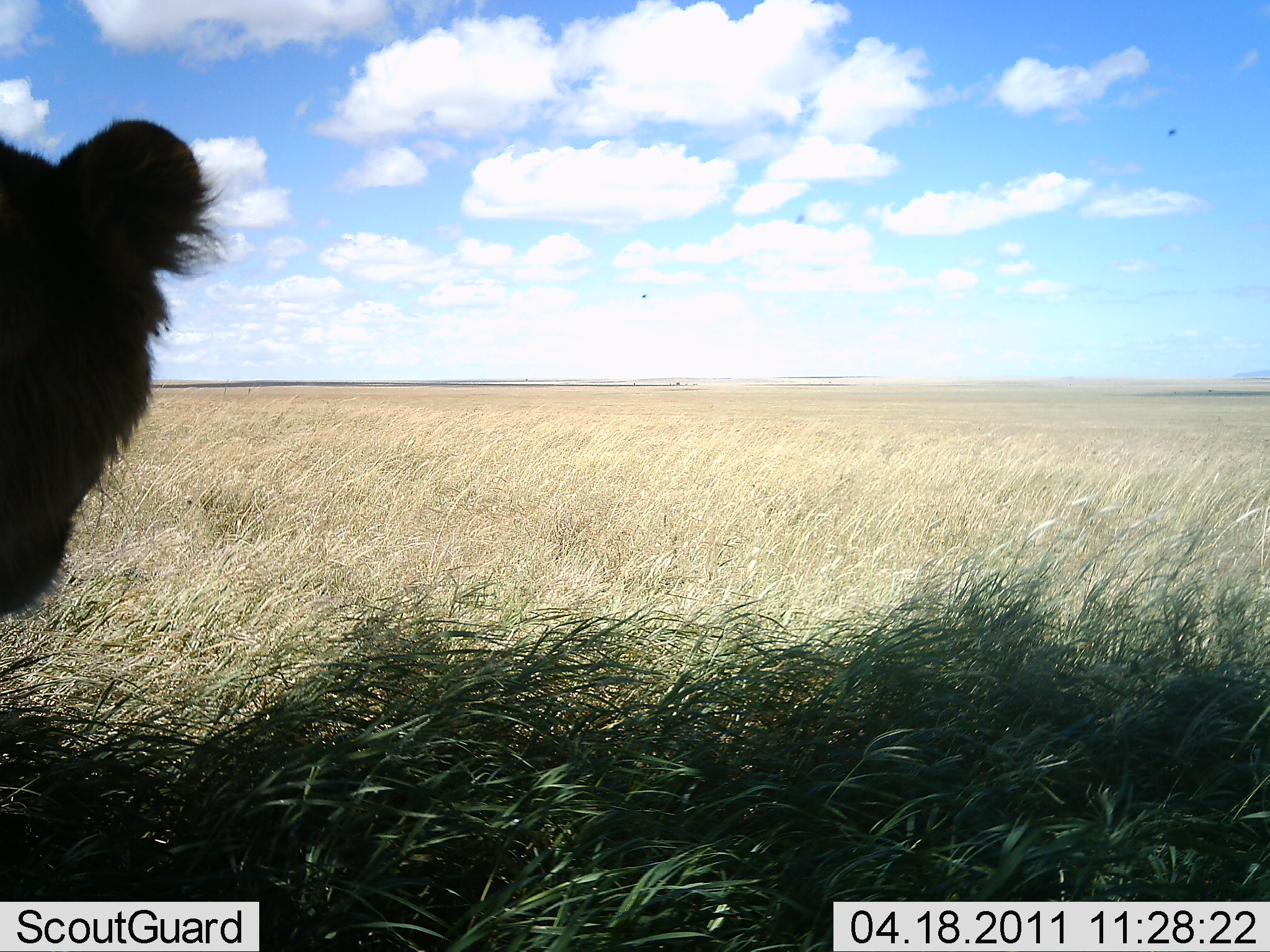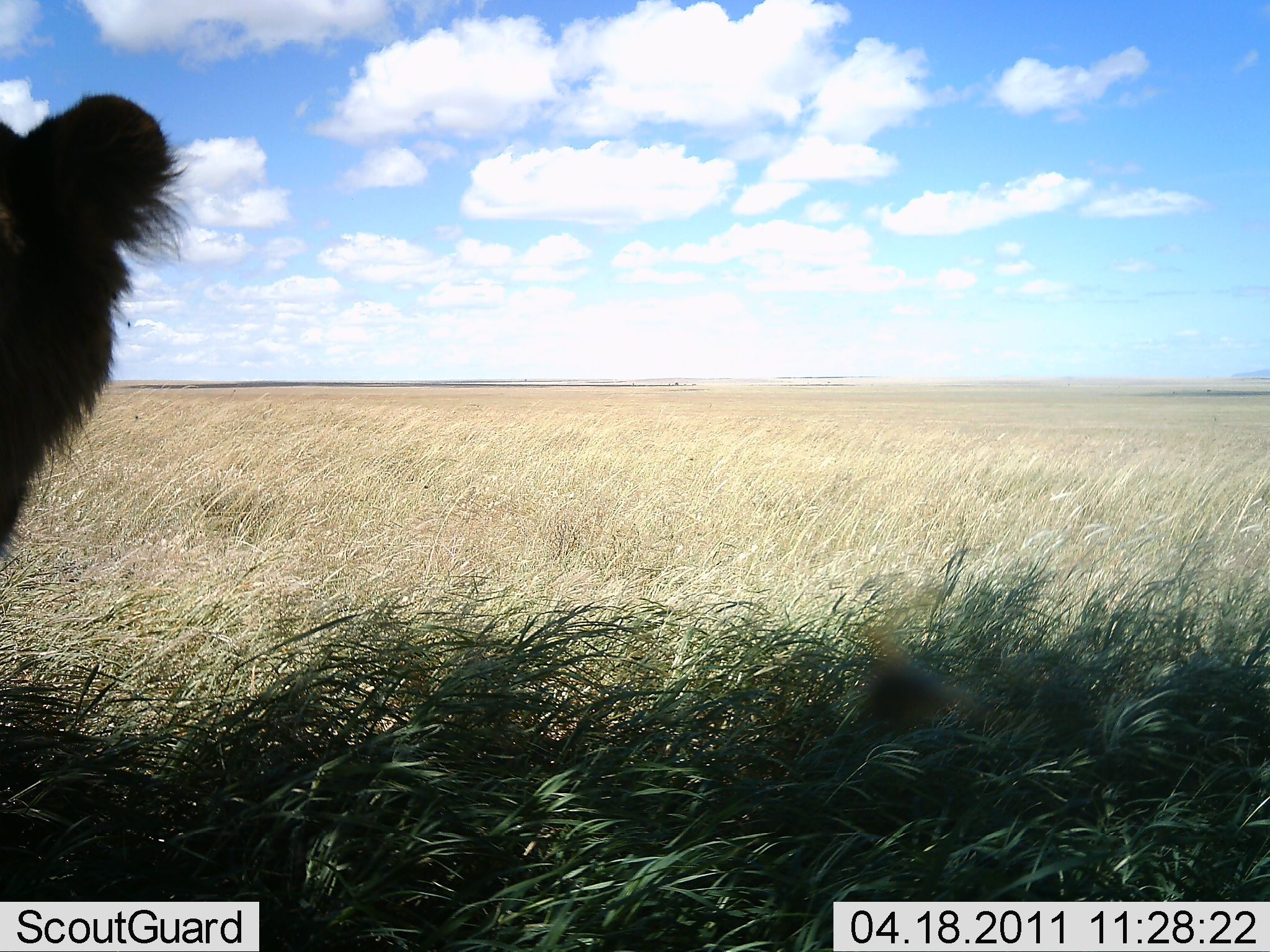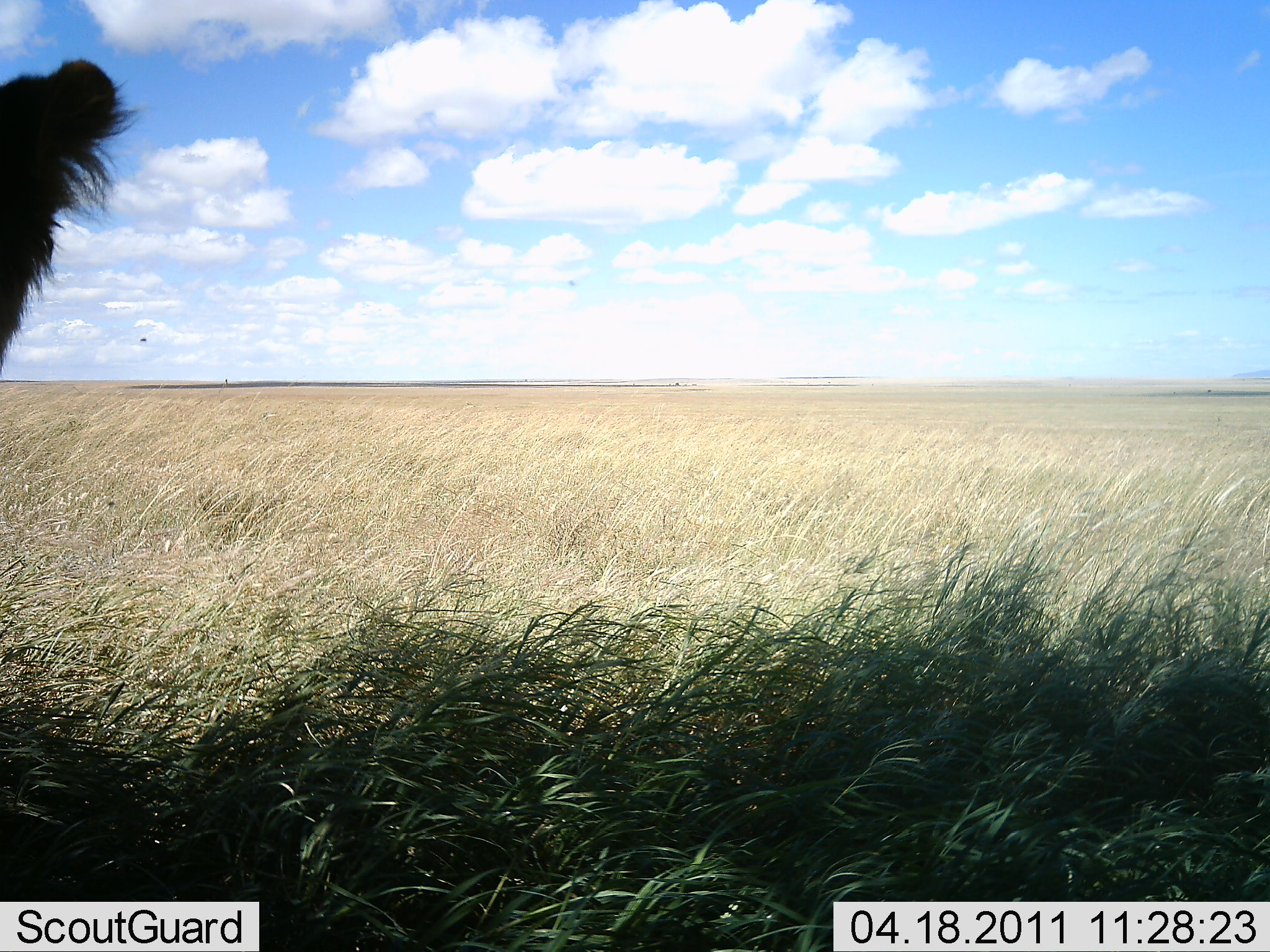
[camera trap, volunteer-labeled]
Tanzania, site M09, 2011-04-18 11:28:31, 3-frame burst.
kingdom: Animalia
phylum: Chordata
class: Mammalia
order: Carnivora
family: Felidae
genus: Panthera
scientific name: Panthera leo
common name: lion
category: lionfemale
Lionfemale (lion) (Panthera leo), count 1. Behavior (volunteer vote fractions): standing 73%, resting 18%, moving 9%, interacting 0%. Young present (vote fraction): 0%. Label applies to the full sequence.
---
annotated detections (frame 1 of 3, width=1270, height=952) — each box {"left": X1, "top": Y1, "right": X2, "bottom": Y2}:
animal: {"left": 0, "top": 121, "right": 226, "bottom": 635}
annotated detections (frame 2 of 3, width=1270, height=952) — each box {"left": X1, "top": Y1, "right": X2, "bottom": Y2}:
animal: {"left": 0, "top": 94, "right": 189, "bottom": 601}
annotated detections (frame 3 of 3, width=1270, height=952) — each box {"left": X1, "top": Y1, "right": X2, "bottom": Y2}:
animal: {"left": 0, "top": 52, "right": 142, "bottom": 392}